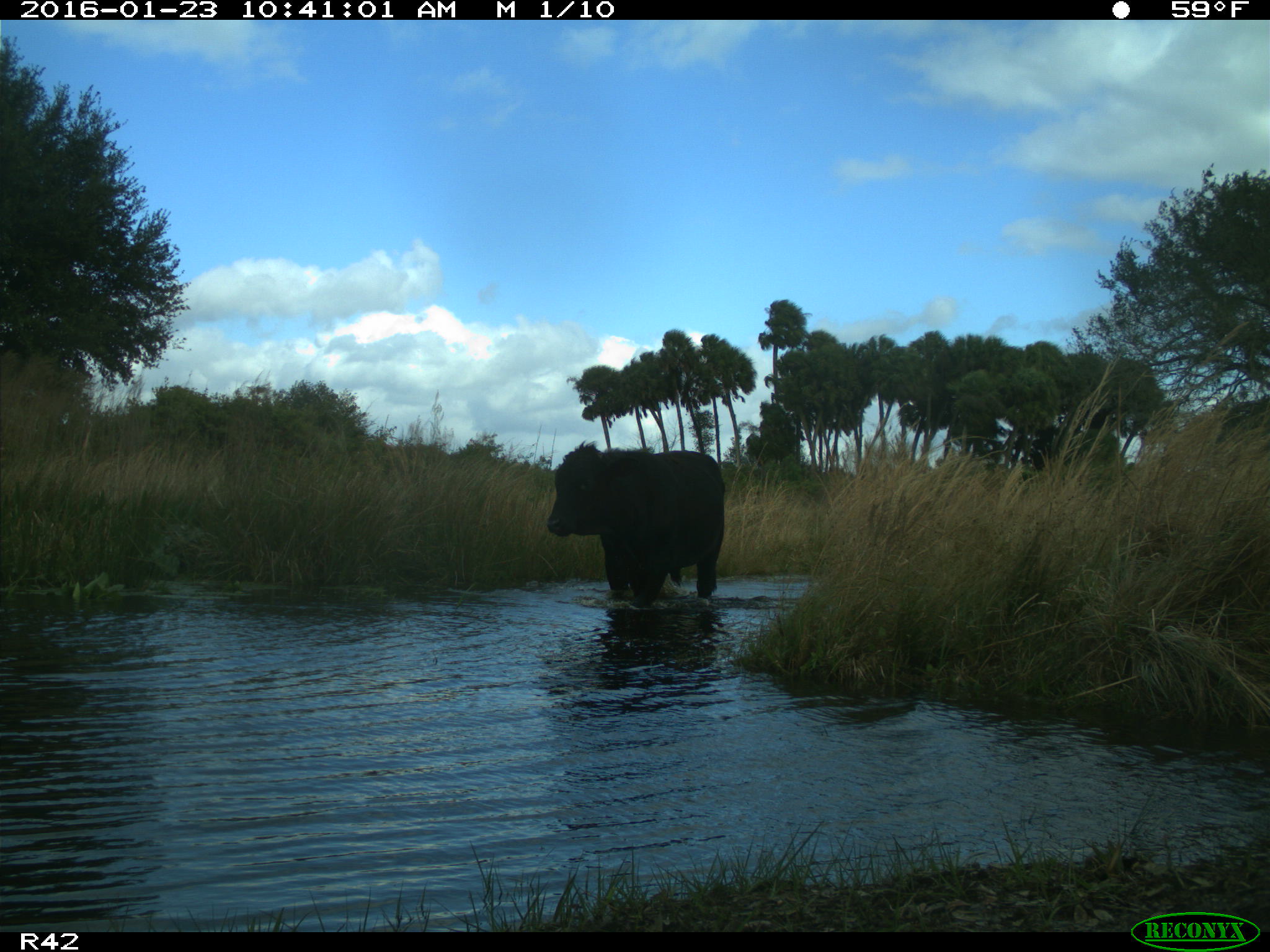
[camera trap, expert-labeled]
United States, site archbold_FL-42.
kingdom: Animalia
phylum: Chordata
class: Mammalia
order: Artiodactyla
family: Bovidae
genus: Bos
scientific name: Bos taurus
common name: domestic cow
Bos taurus (domestic cow).